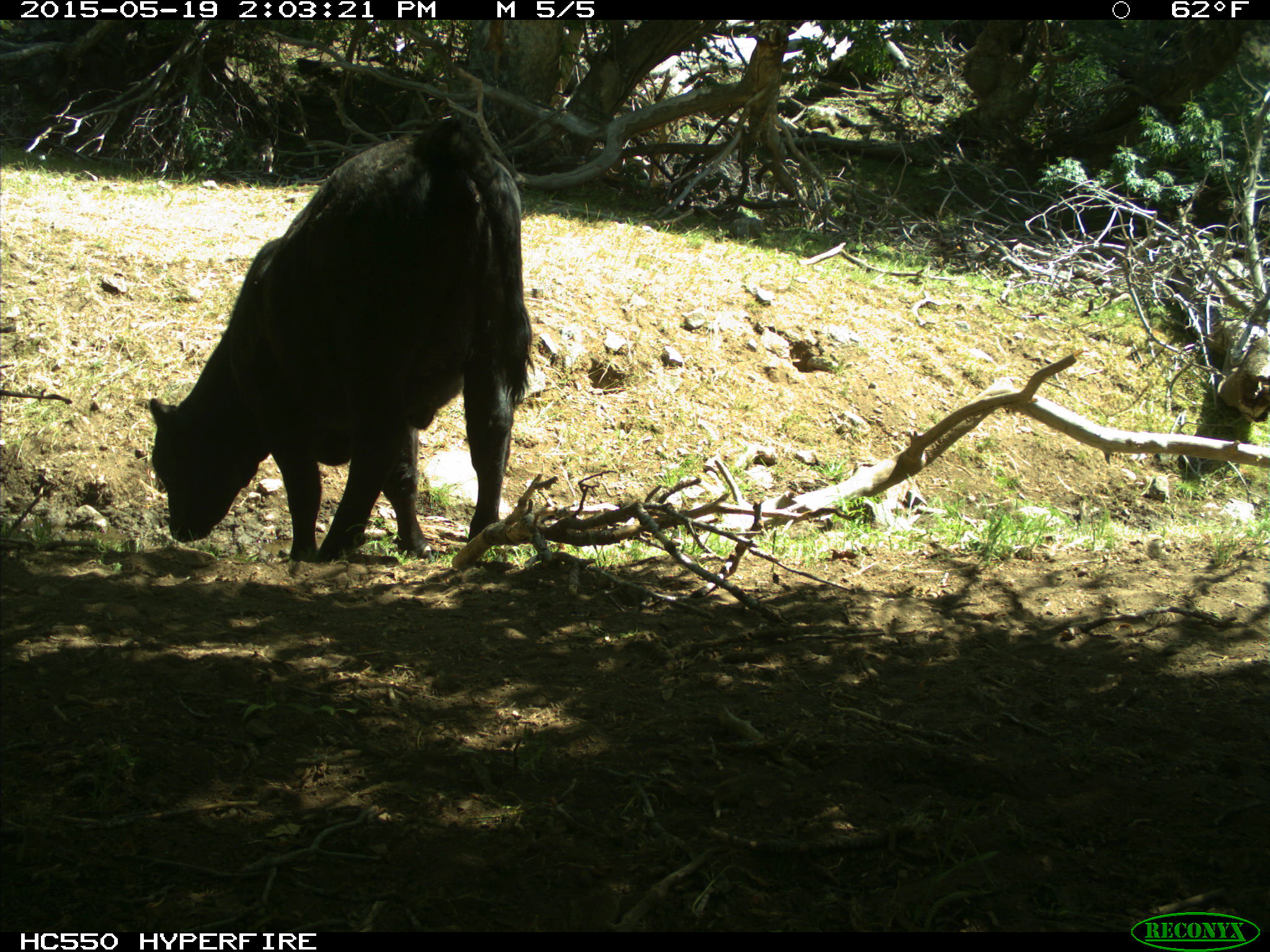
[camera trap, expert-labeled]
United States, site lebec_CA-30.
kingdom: Animalia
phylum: Chordata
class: Mammalia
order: Artiodactyla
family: Bovidae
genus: Bos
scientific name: Bos taurus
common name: domestic cow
Bos taurus (domestic cow).